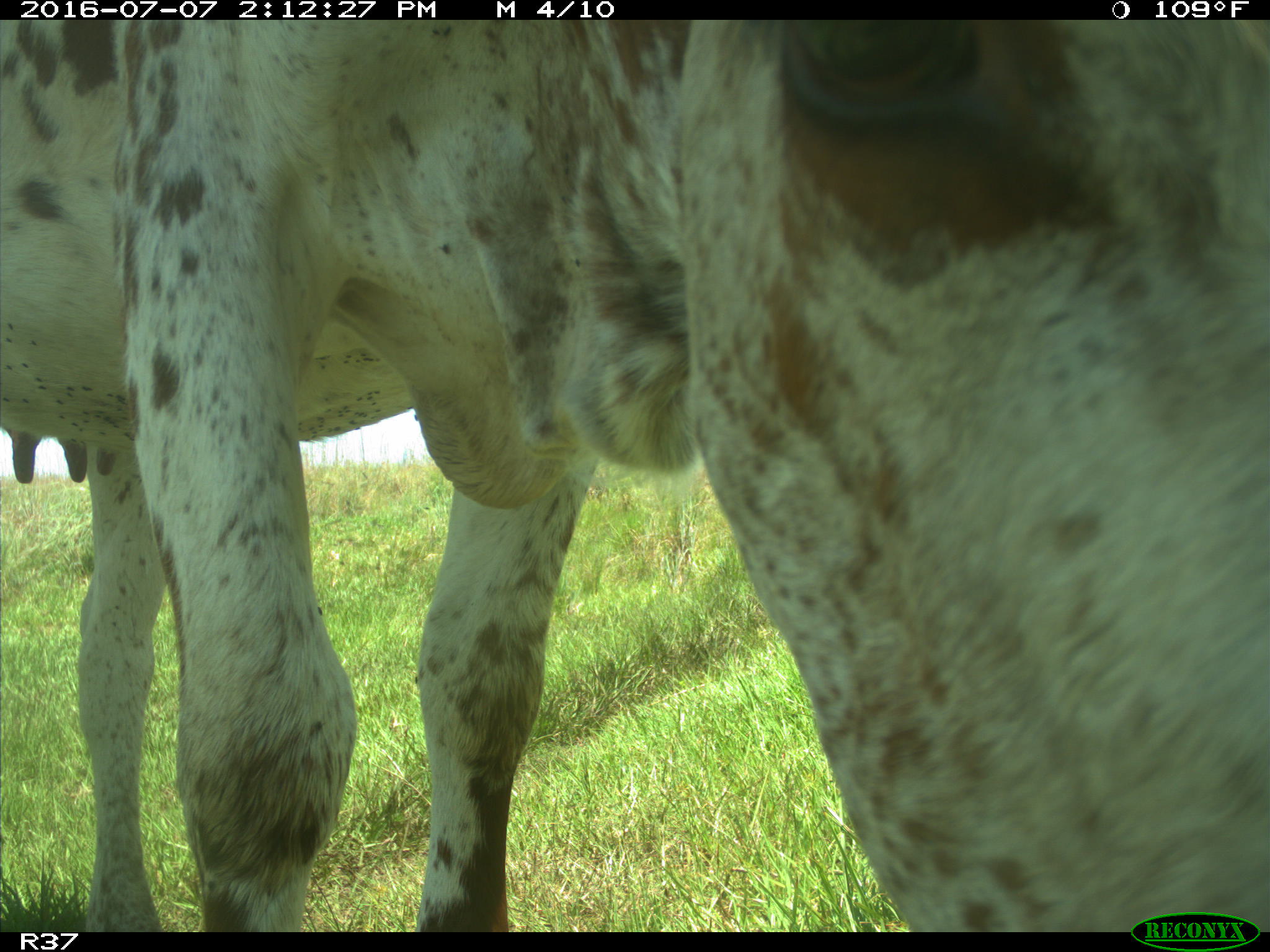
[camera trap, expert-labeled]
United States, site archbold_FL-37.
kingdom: Animalia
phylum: Chordata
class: Mammalia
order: Artiodactyla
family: Bovidae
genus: Bos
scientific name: Bos taurus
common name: domestic cow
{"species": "Bos taurus (domestic cow)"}